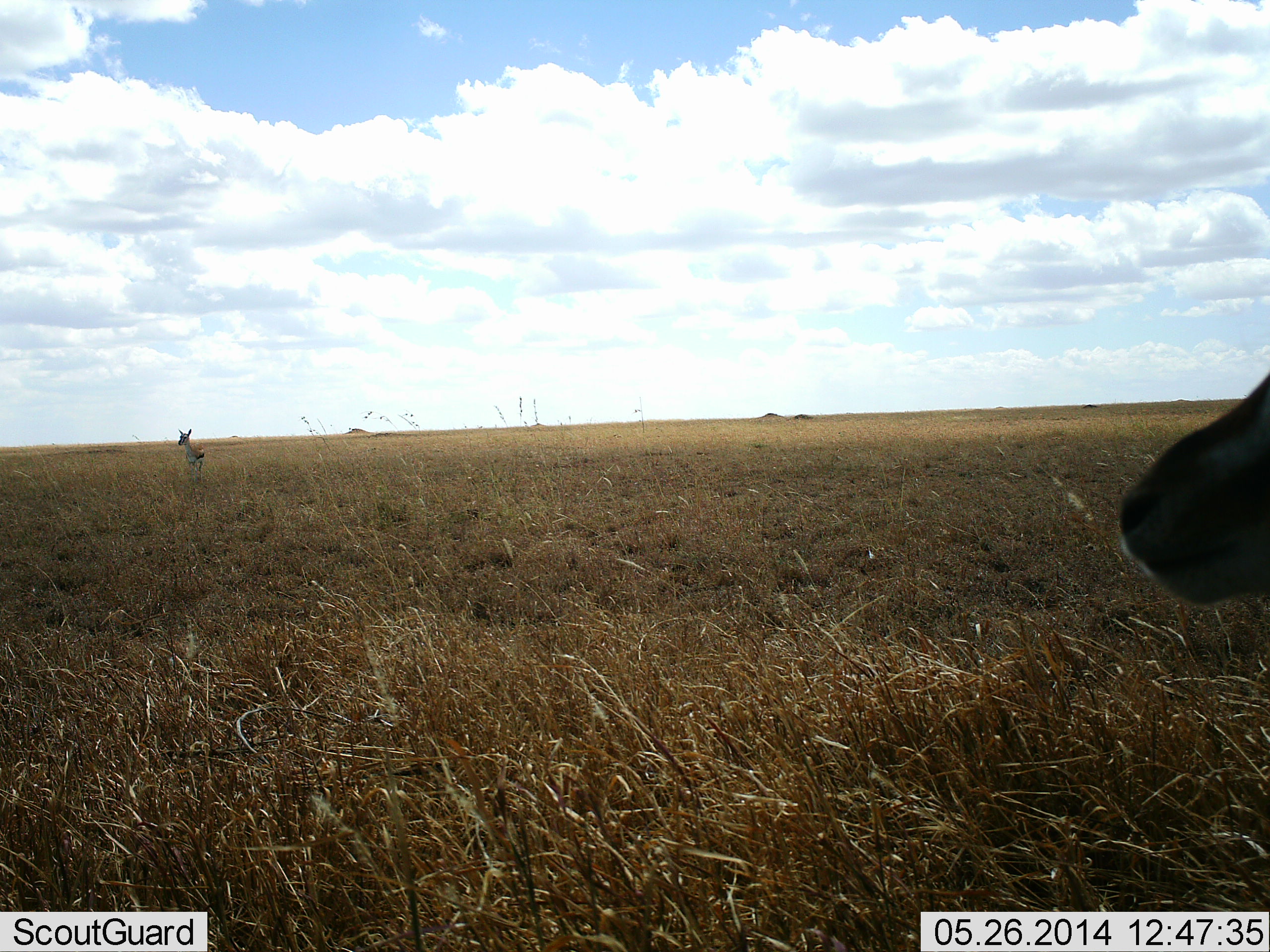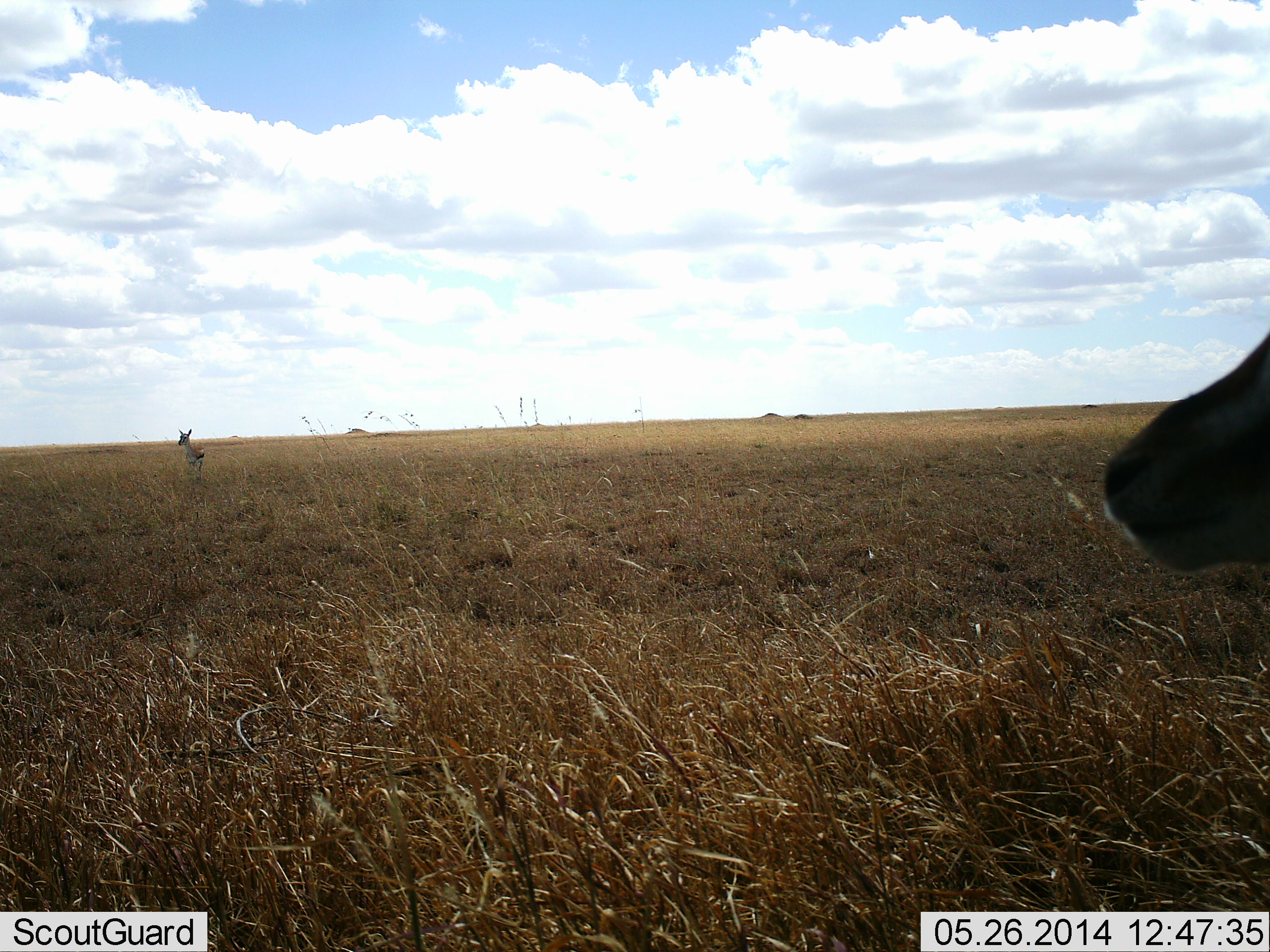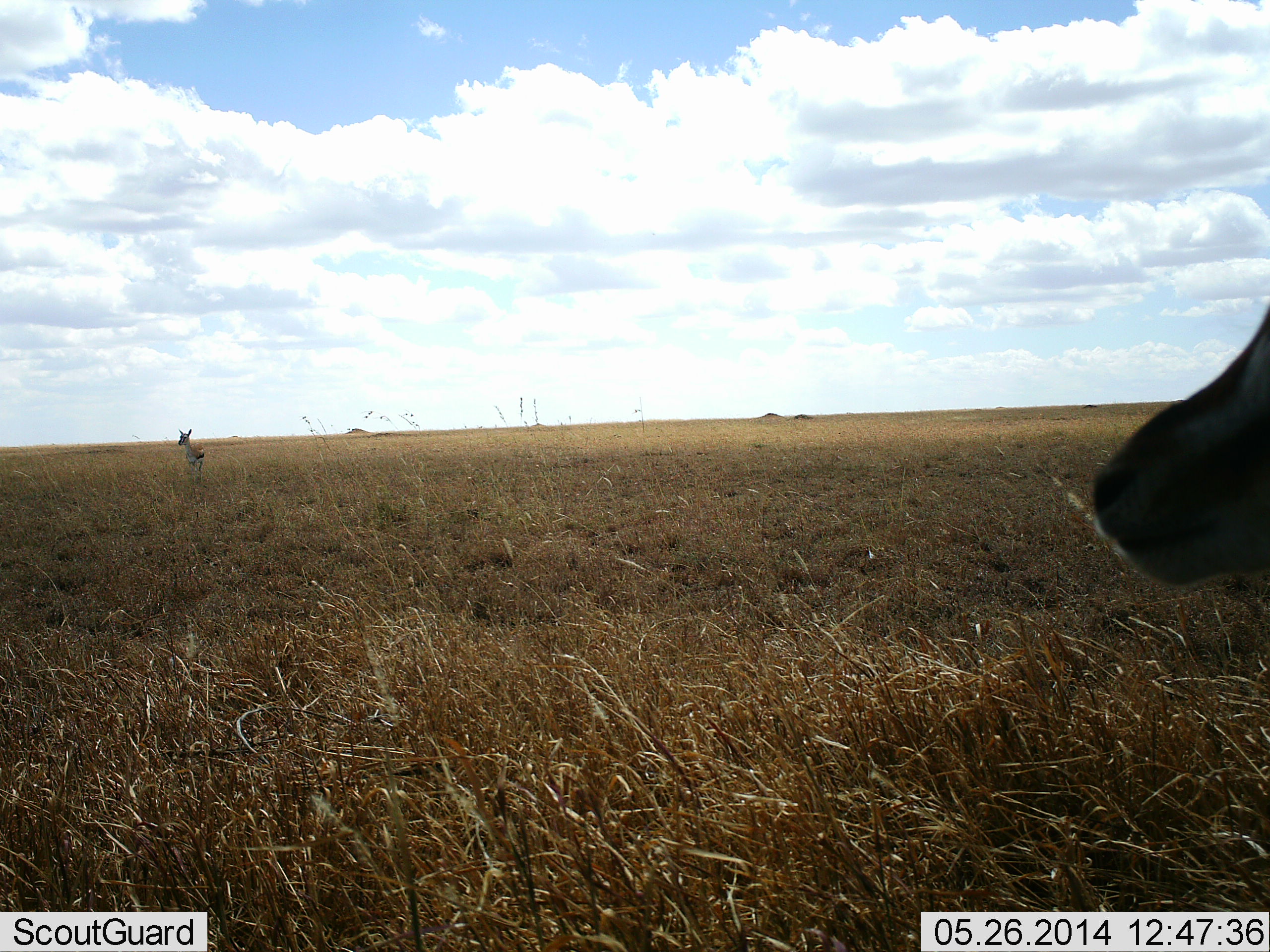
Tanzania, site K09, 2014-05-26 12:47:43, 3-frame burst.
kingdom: Animalia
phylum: Chordata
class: Mammalia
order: Artiodactyla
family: Bovidae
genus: Eudorcas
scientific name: Eudorcas thomsonii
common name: thomson's gazelle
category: gazellethomsons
Gazellethomsons (thomson's gazelle) (Eudorcas thomsonii), count 2. Behavior (volunteer vote fractions): standing 90%, resting 30%, moving 0%, interacting 0%. Young present (vote fraction): 0%. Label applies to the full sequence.